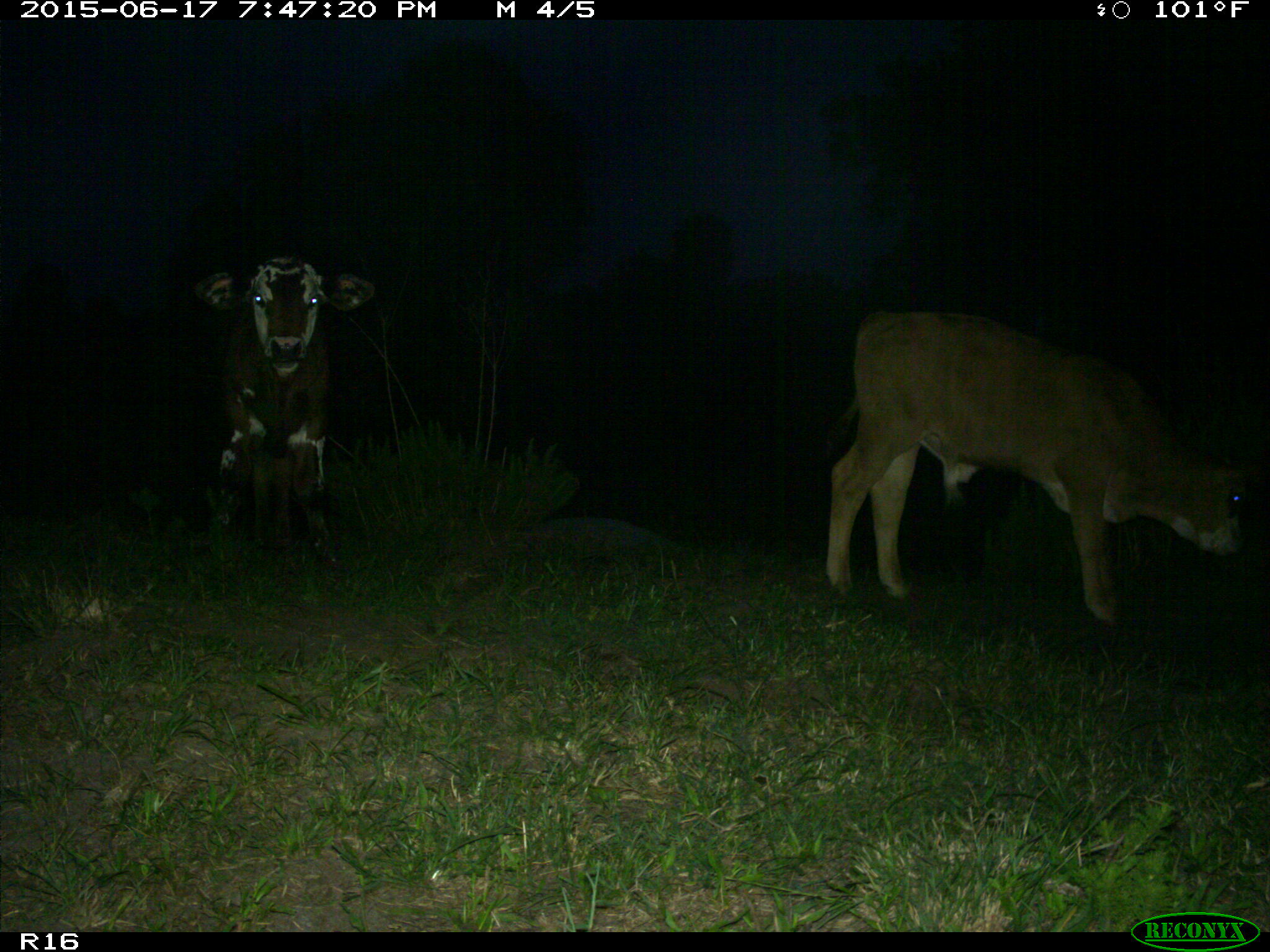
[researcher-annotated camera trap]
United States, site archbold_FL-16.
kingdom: Animalia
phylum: Chordata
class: Mammalia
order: Artiodactyla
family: Bovidae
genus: Bos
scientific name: Bos taurus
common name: domestic cow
Bos taurus (domestic cow).